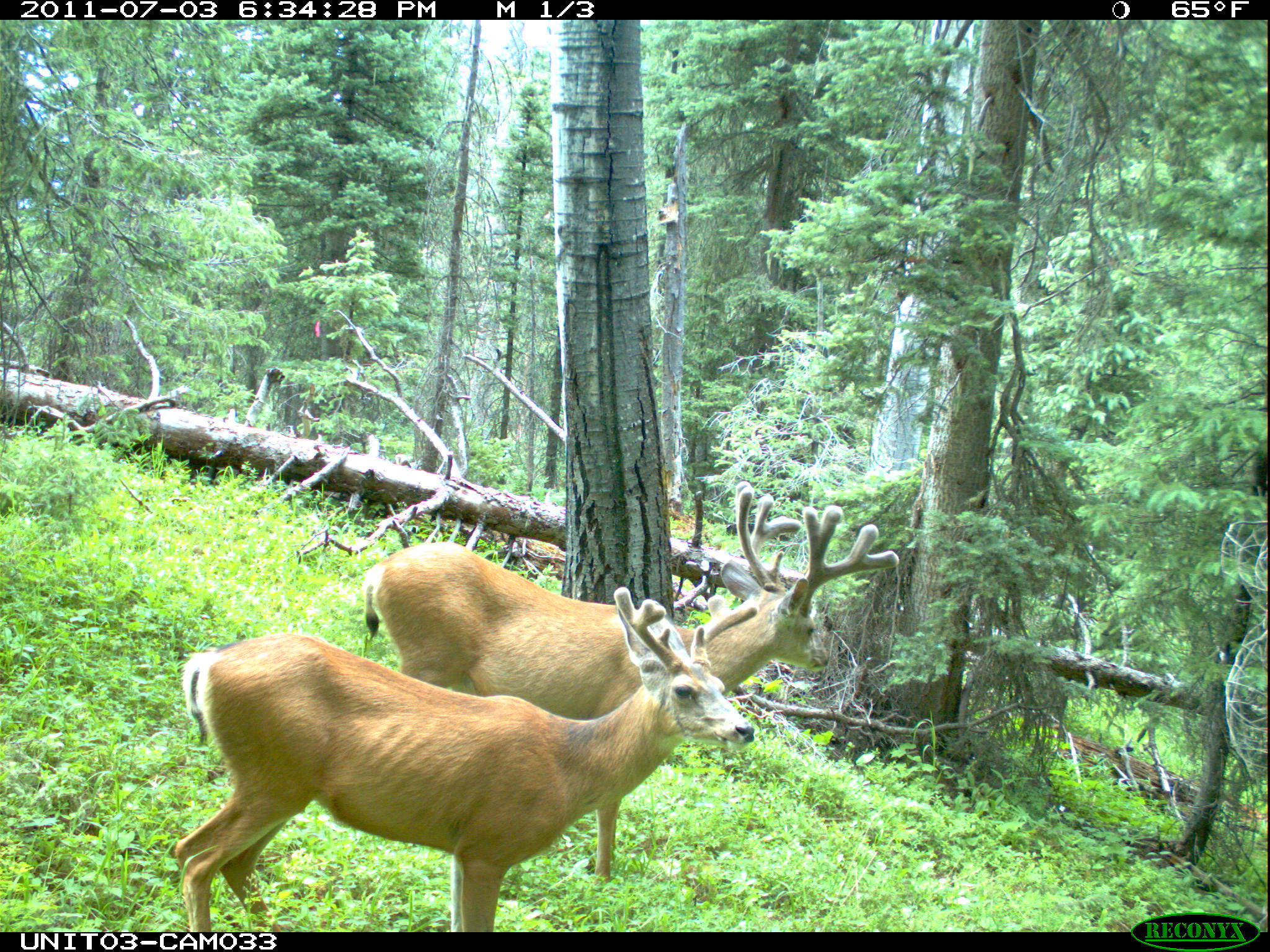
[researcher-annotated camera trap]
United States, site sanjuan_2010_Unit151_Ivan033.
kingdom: Animalia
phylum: Chordata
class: Mammalia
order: Artiodactyla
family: Cervidae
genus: Odocoileus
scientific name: Odocoileus hemionus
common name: mule deer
Odocoileus hemionus (mule deer).